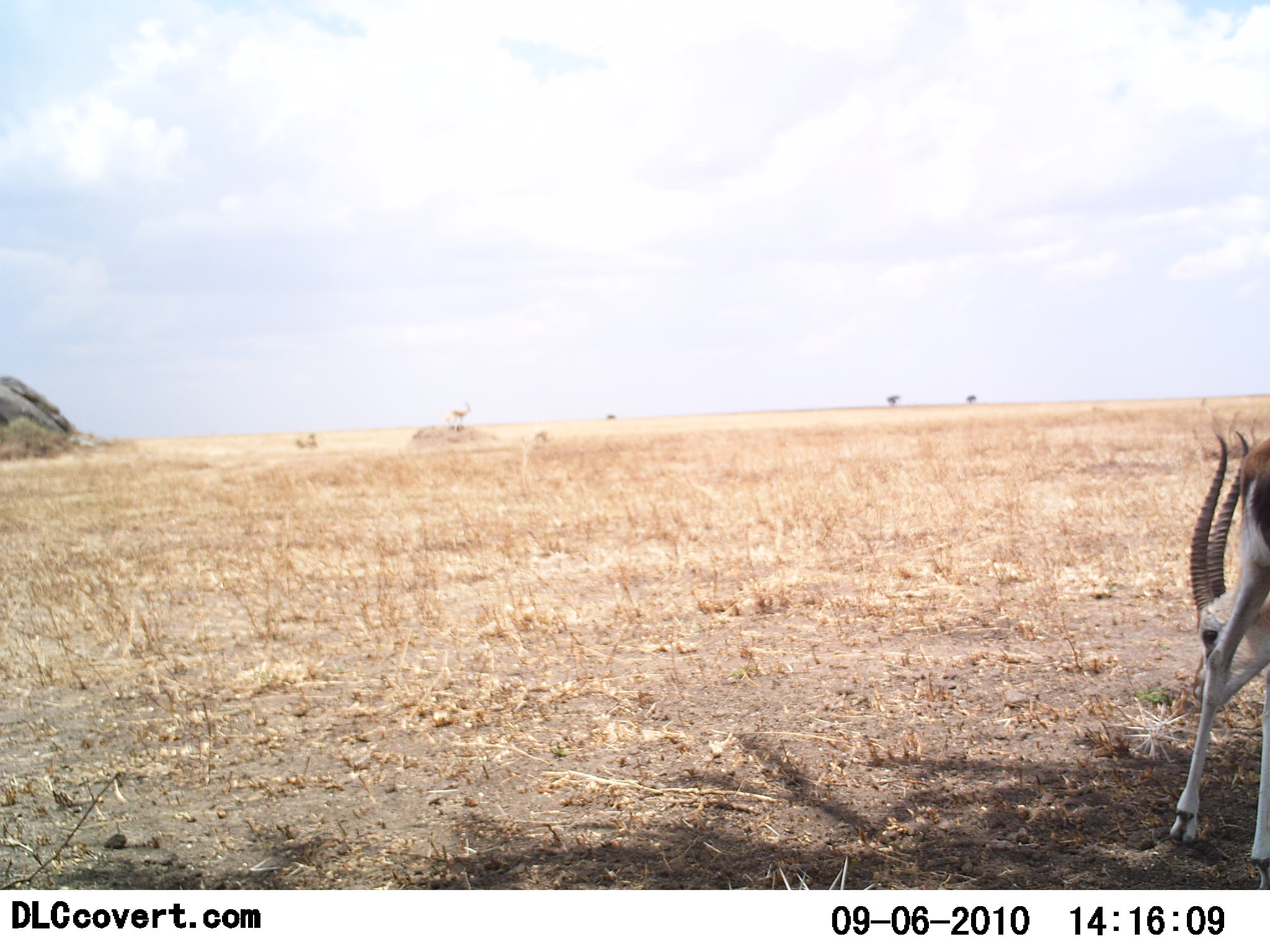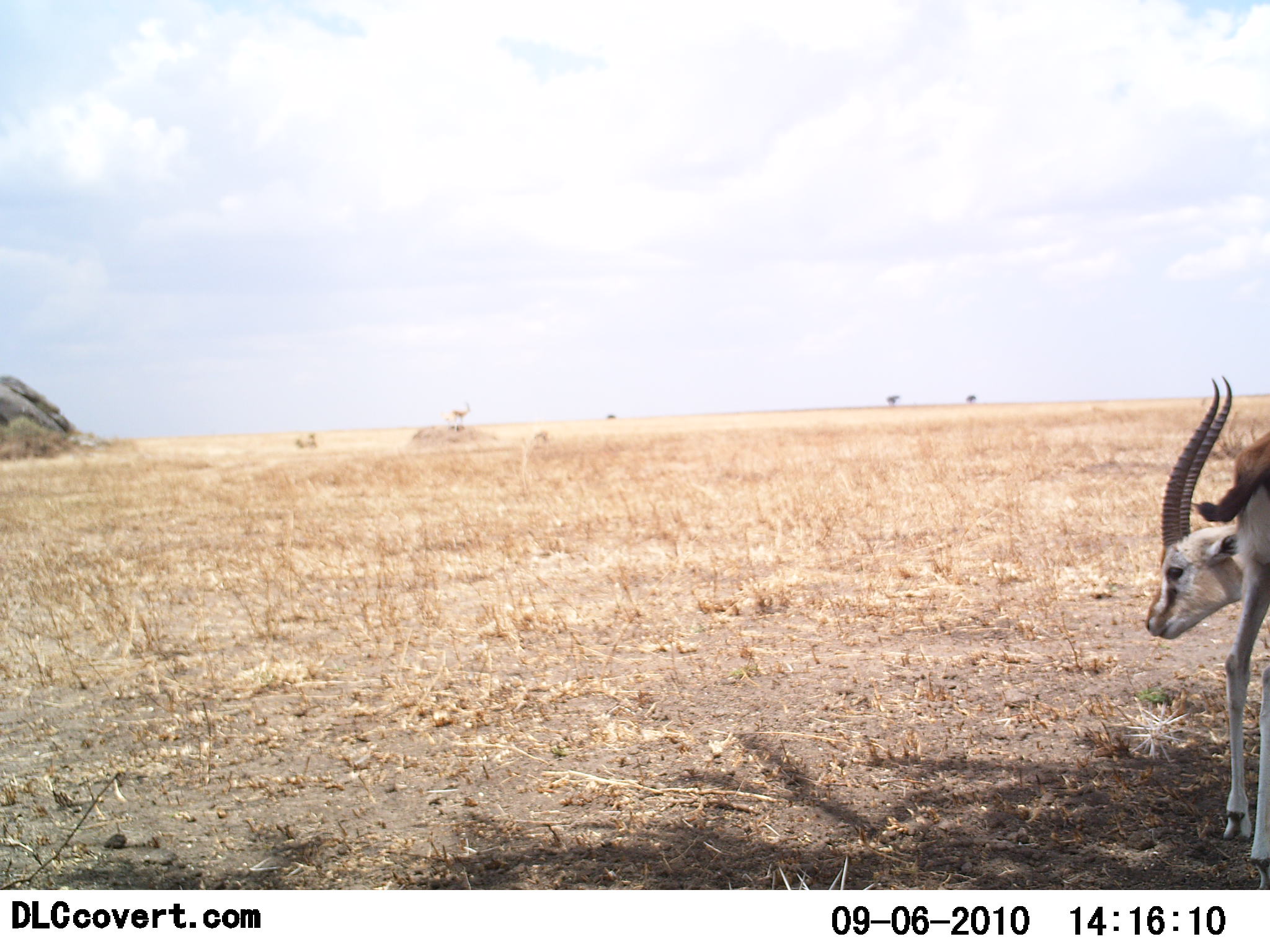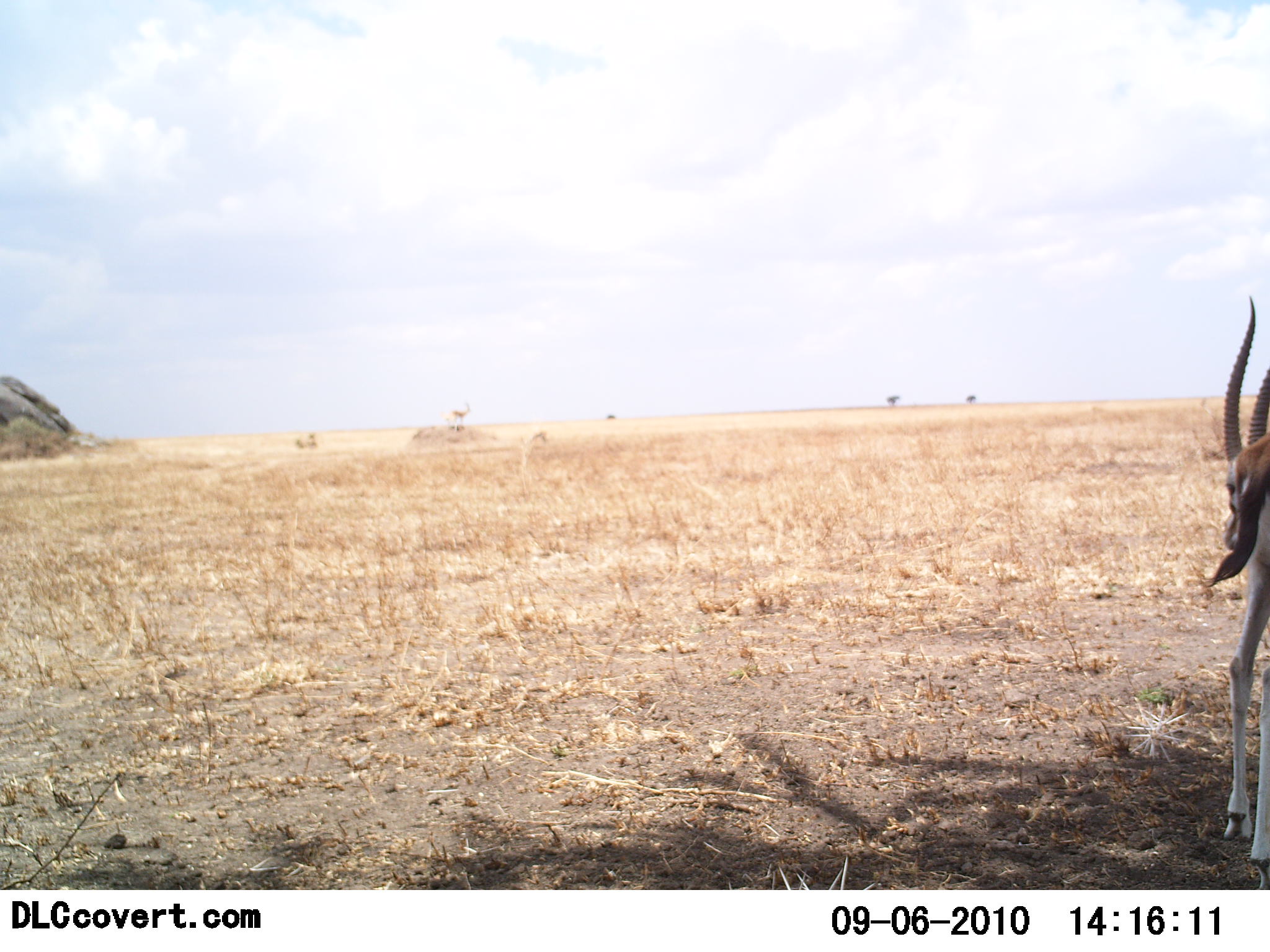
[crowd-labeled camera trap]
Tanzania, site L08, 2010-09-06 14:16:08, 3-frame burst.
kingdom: Animalia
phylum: Chordata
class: Mammalia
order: Artiodactyla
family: Bovidae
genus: Eudorcas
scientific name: Eudorcas thomsonii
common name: thomson's gazelle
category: gazellethomsons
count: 1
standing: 73%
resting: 0%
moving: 18%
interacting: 9%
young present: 0%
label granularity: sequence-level